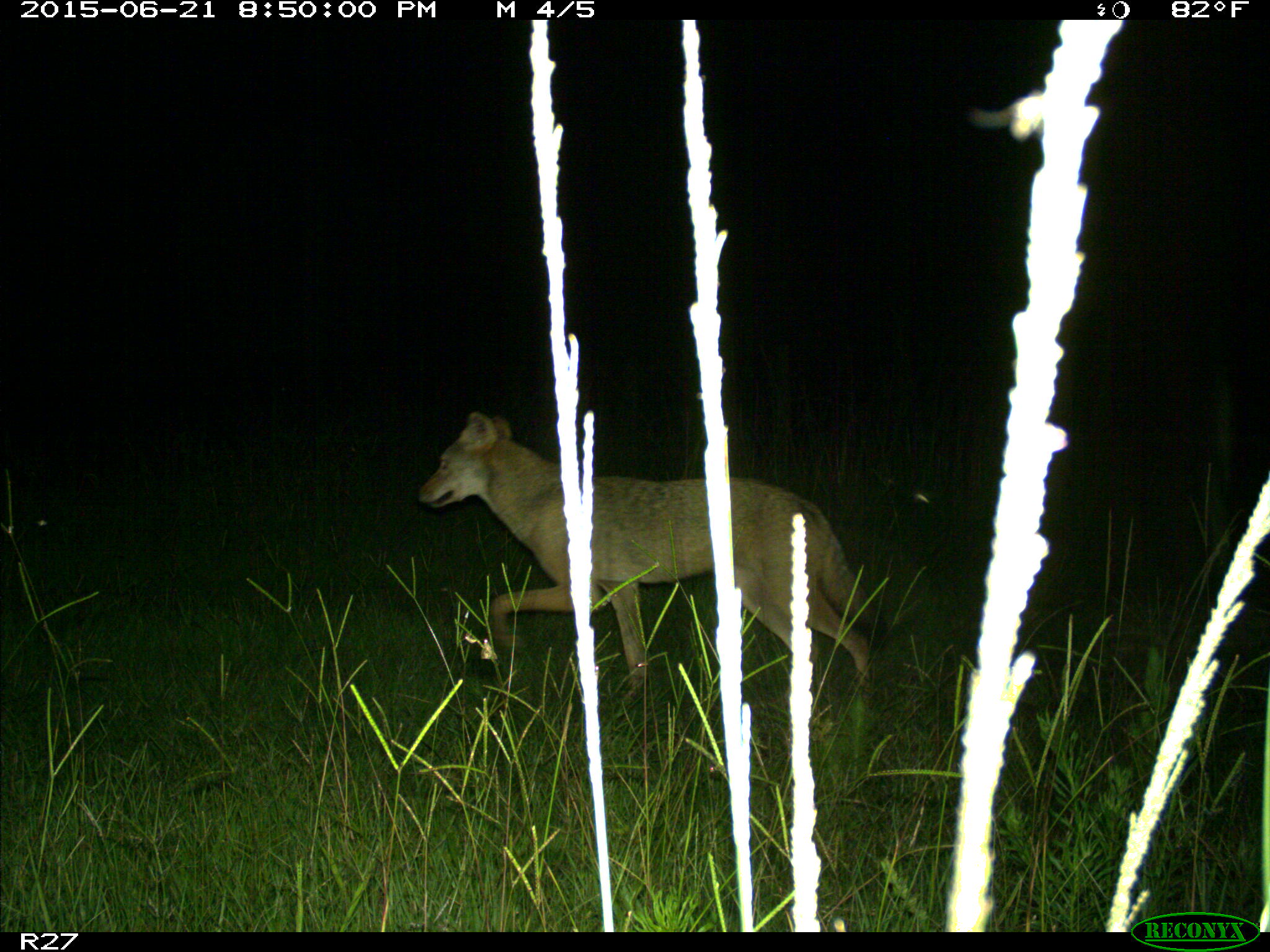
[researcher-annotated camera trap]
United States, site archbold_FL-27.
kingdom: Animalia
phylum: Chordata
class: Mammalia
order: Carnivora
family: Canidae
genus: Canis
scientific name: Canis latrans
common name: coyote